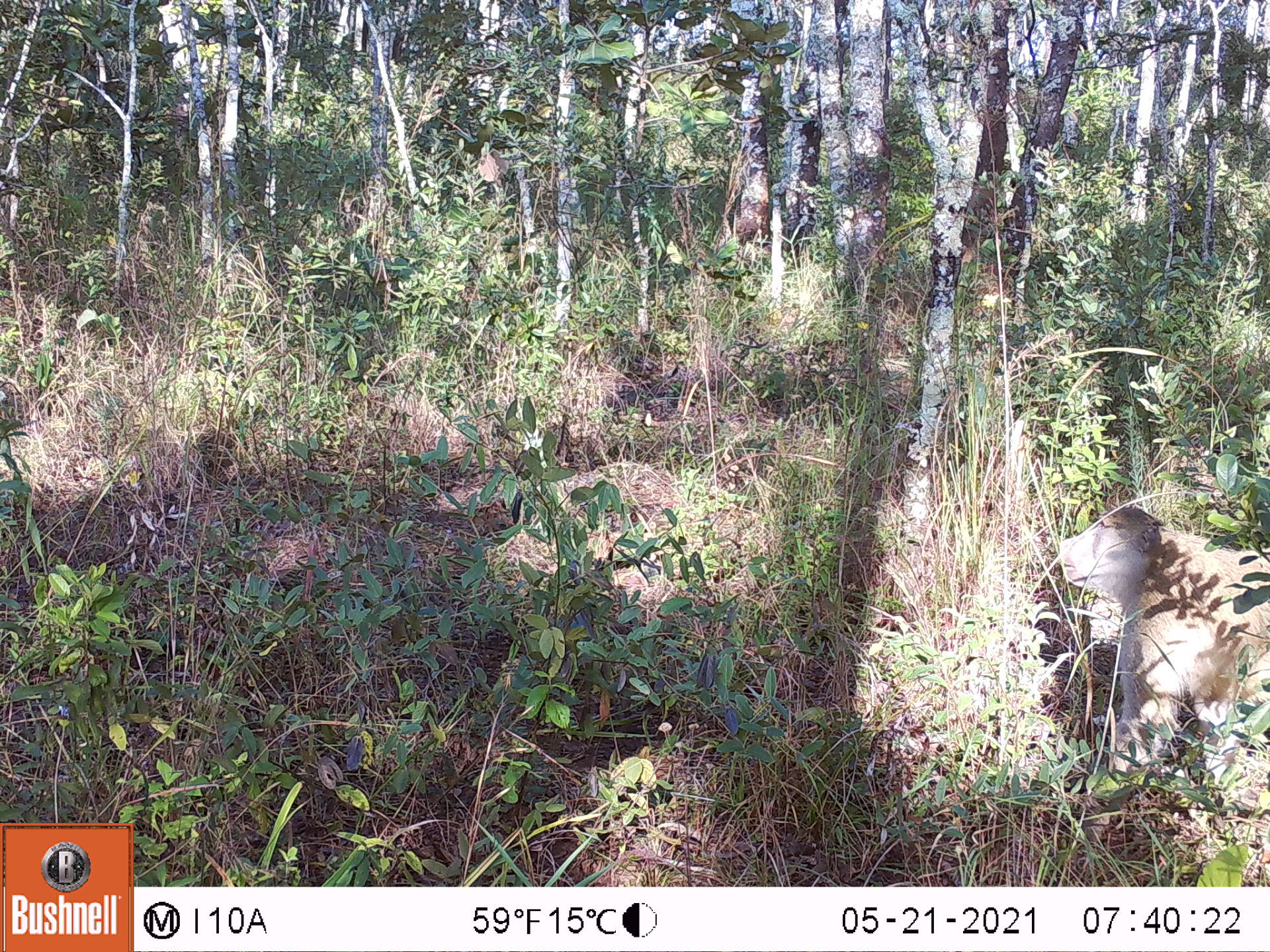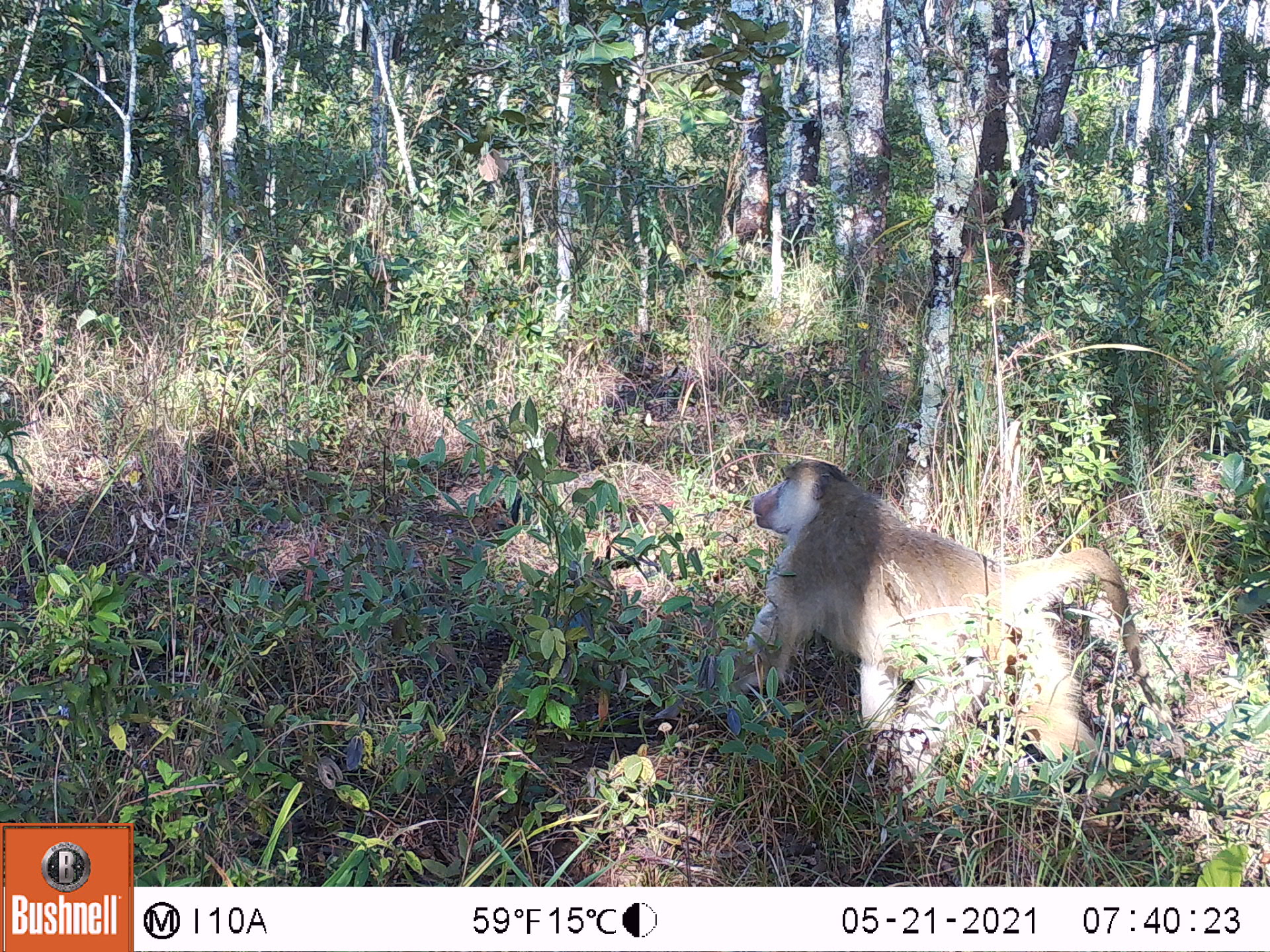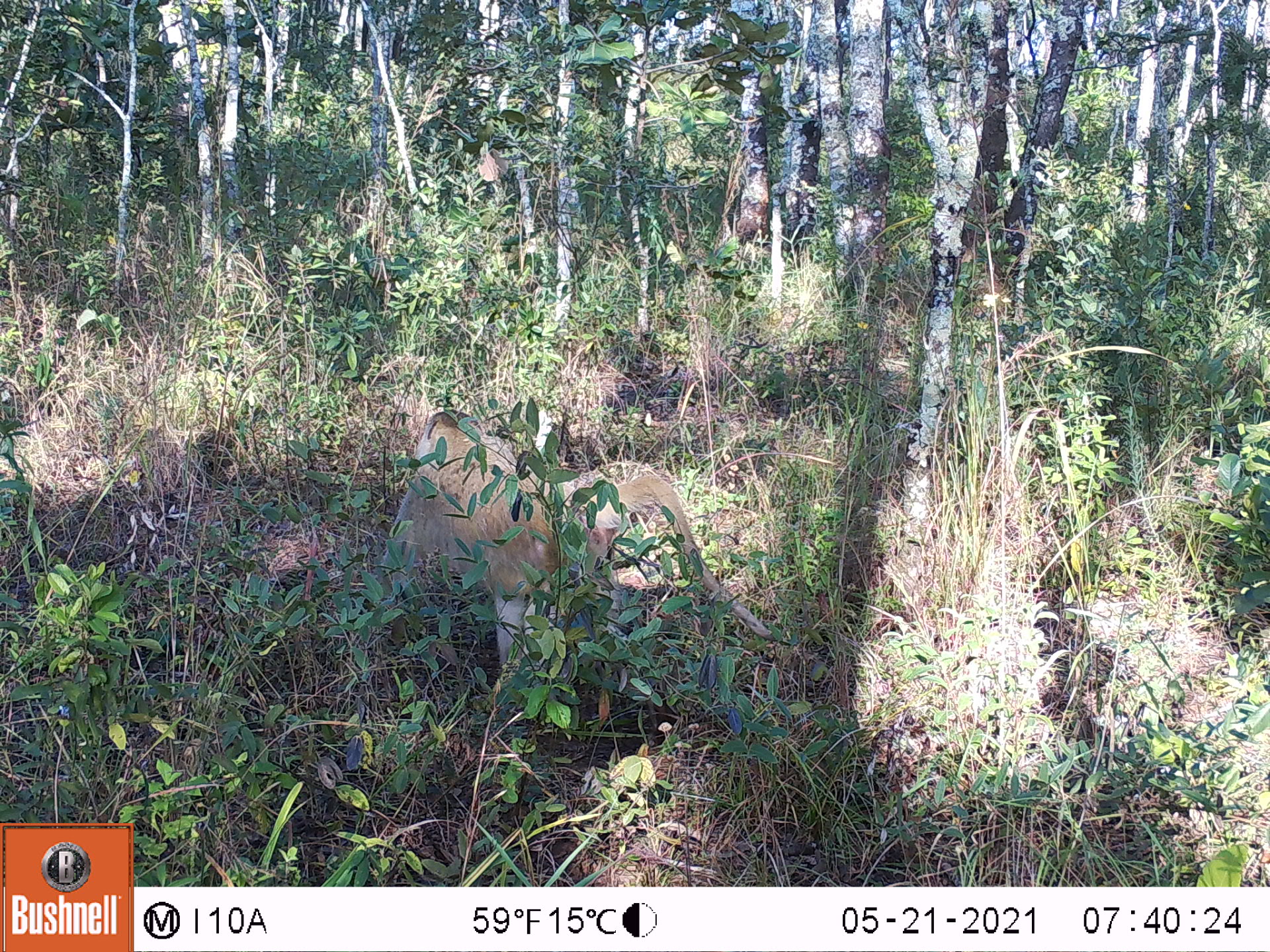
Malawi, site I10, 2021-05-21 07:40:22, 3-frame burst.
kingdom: Animalia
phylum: Chordata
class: Mammalia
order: Primates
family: Cercopithecidae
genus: Papio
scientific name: Papio cynocephalus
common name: yellow baboon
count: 1